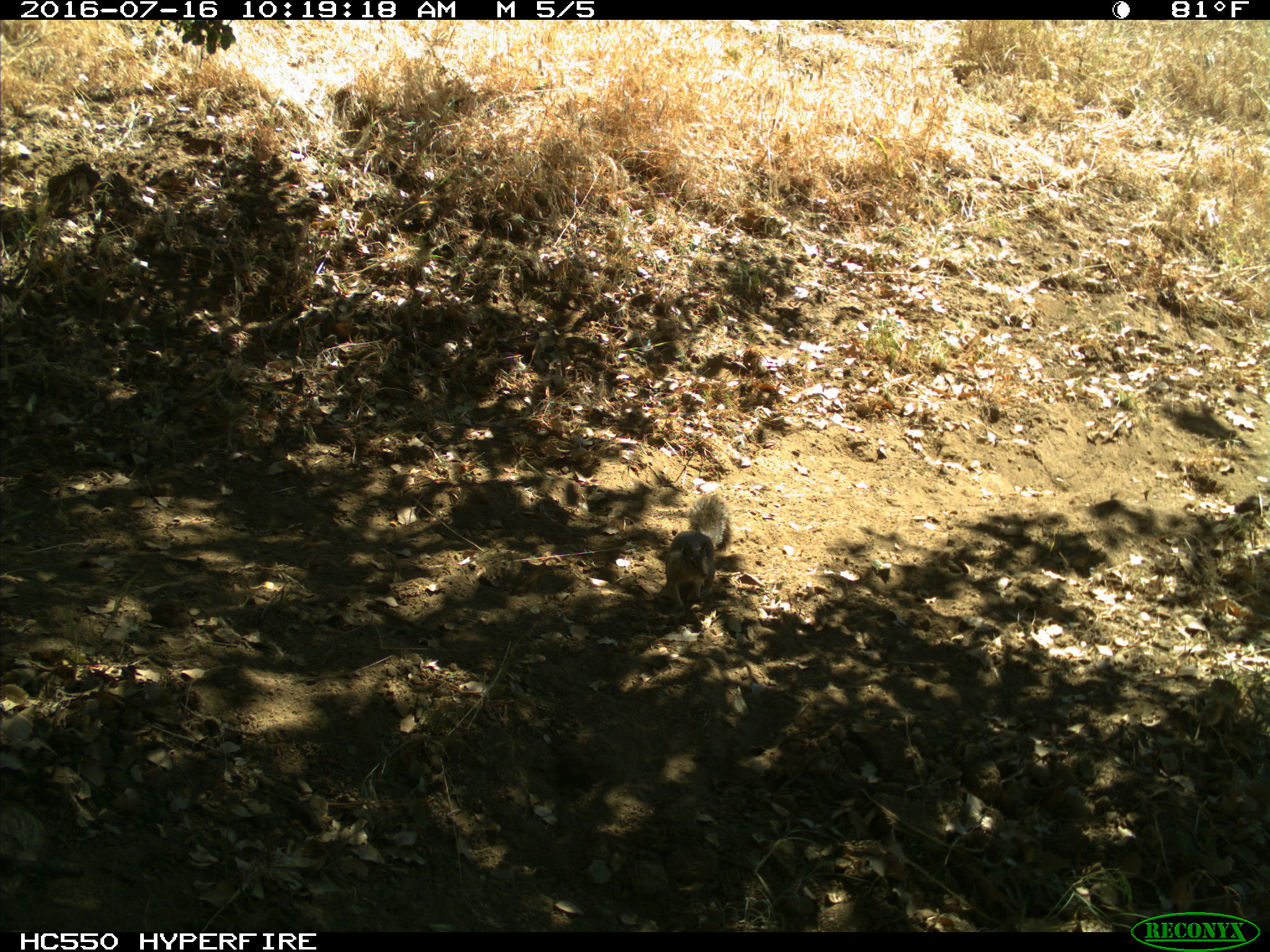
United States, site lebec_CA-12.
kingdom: Animalia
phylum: Chordata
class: Mammalia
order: Rodentia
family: Sciuridae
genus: Otospermophilus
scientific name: Otospermophilus beecheyi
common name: california ground squirrel